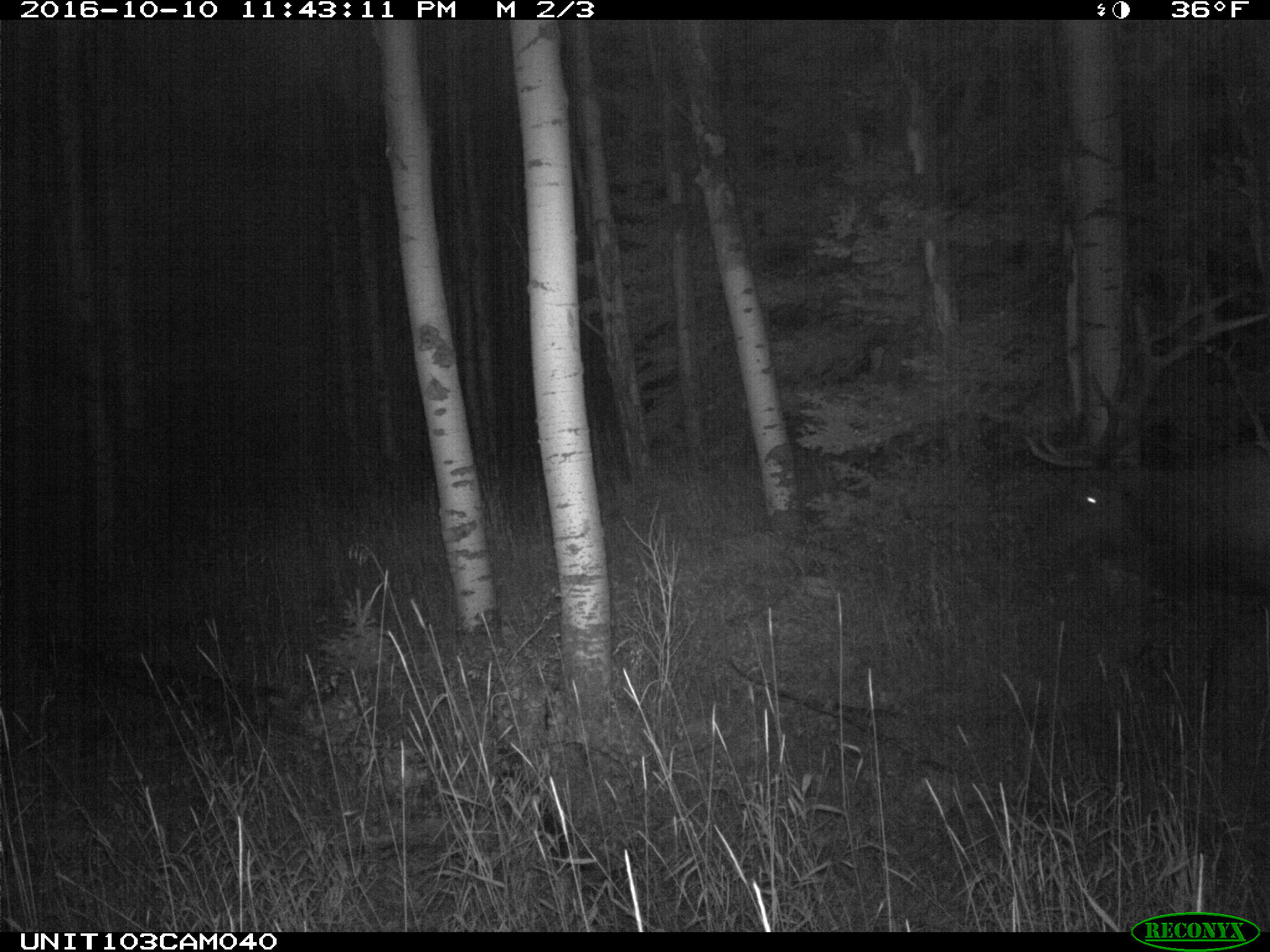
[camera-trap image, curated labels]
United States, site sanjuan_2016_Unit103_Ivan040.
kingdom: Animalia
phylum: Chordata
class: Mammalia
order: Artiodactyla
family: Cervidae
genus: Cervus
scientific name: Cervus elaphus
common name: red deer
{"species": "Cervus elaphus (red deer)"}